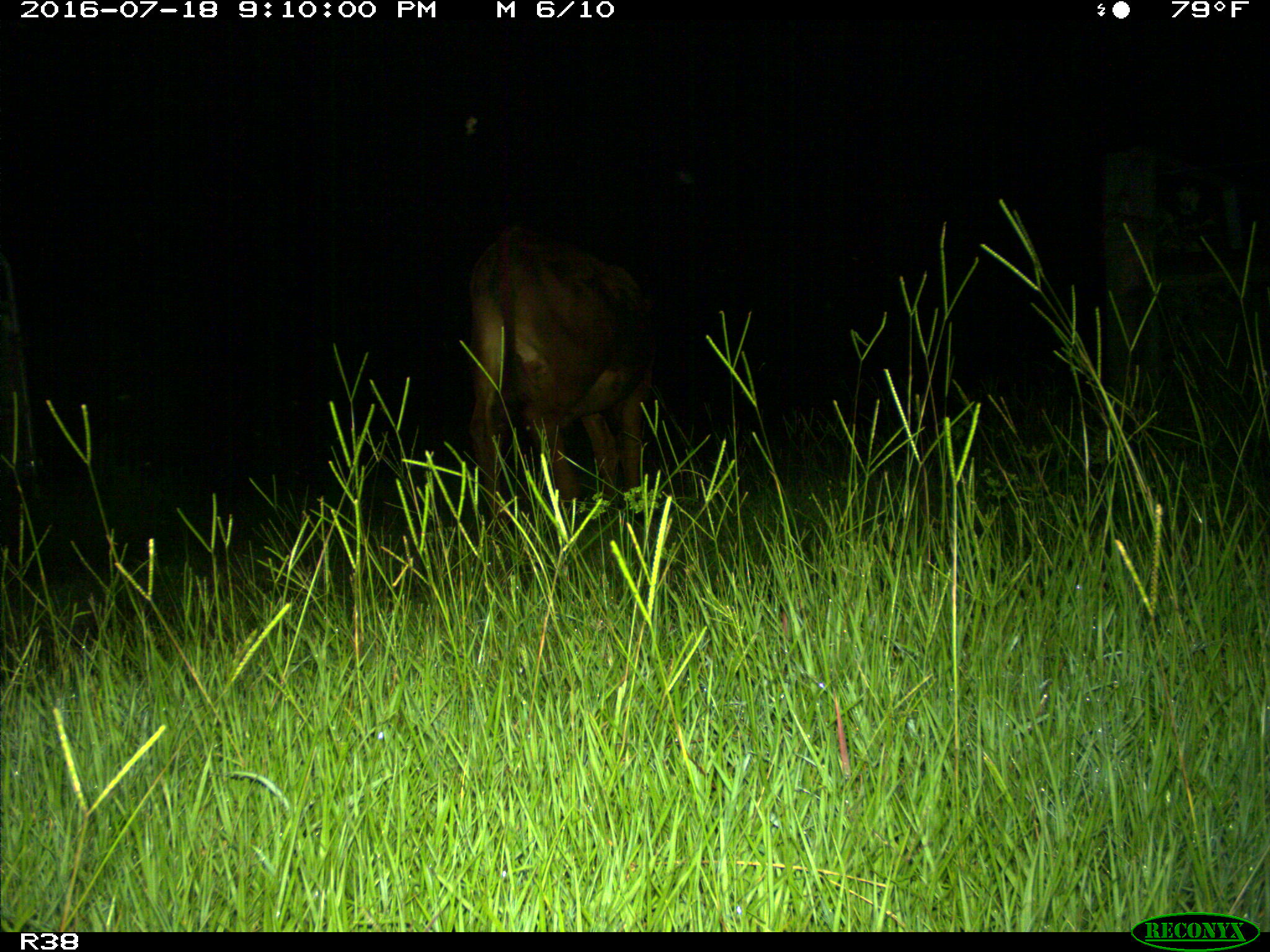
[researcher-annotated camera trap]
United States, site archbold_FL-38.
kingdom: Animalia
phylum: Chordata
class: Mammalia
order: Artiodactyla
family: Bovidae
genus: Bos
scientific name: Bos taurus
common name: domestic cow